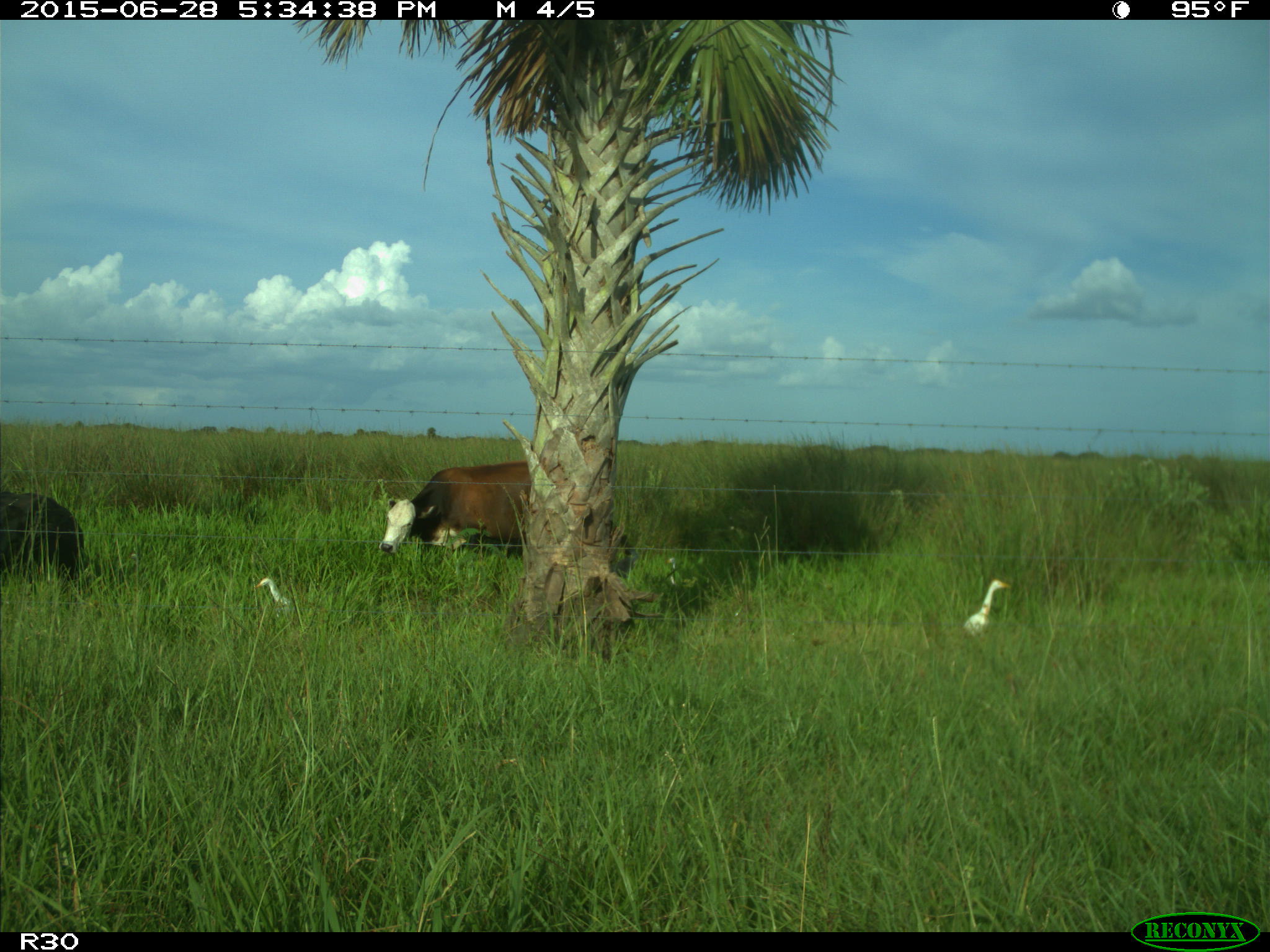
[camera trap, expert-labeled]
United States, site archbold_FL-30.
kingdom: Animalia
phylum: Chordata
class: Mammalia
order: Artiodactyla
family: Bovidae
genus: Bos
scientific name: Bos taurus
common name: domestic cow